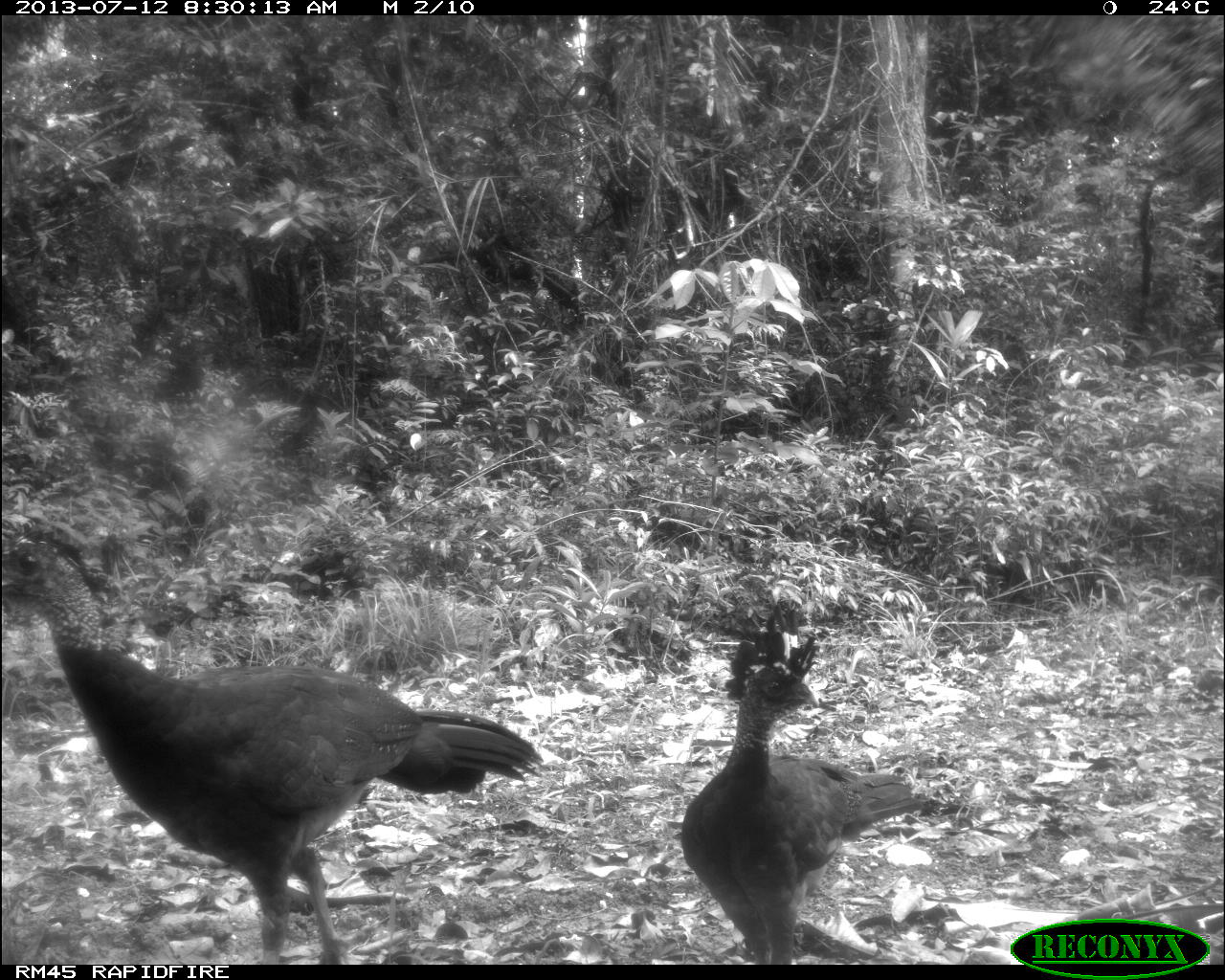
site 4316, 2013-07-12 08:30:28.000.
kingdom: Animalia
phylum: Chordata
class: Aves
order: Galliformes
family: Cracidae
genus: Crax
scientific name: Crax rubra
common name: great curassow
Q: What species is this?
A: Crax rubra (great curassow).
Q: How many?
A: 2.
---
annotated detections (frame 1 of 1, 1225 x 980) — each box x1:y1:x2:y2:
crax rubra: 0:520:544:964; 681:602:924:965